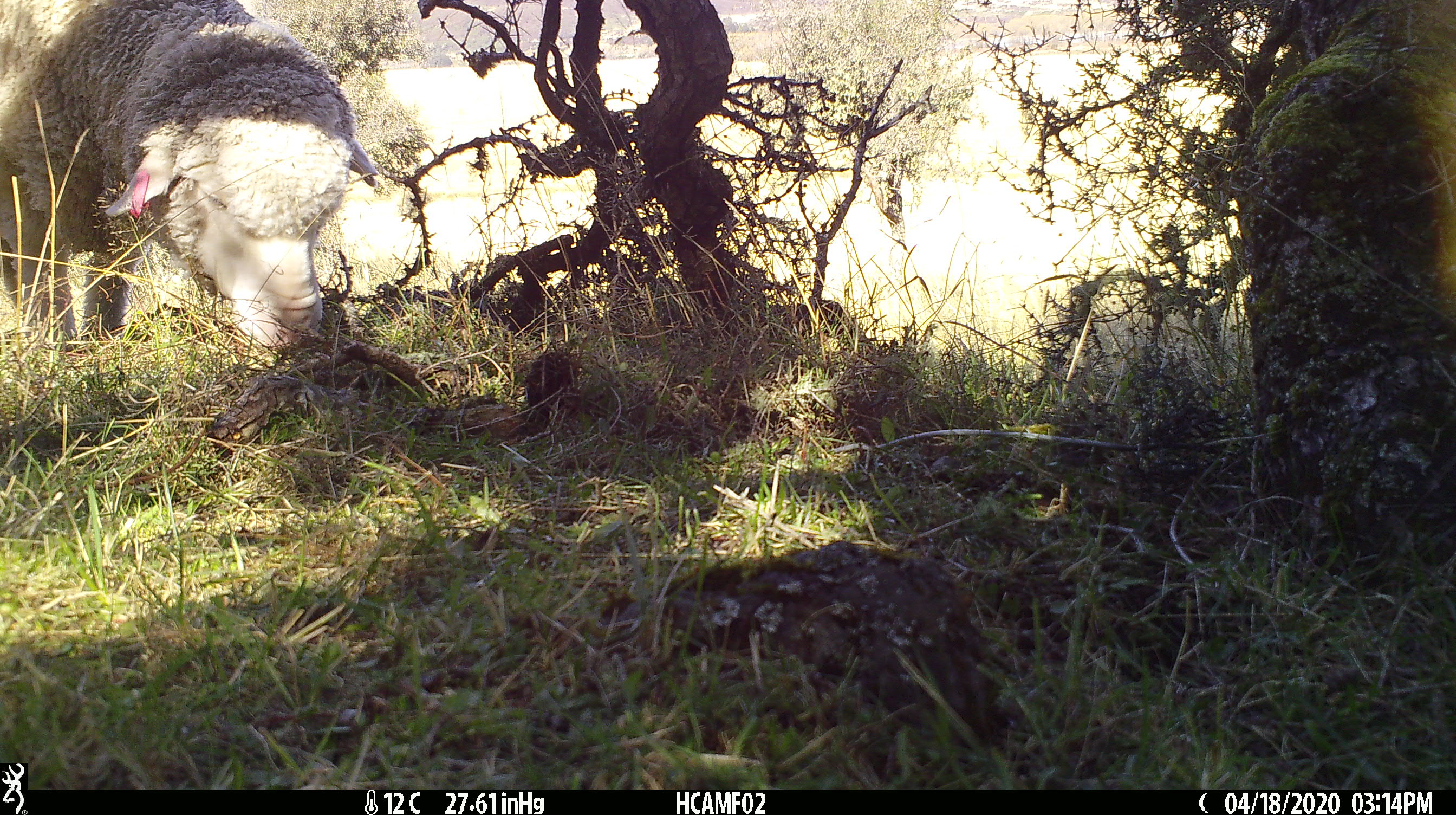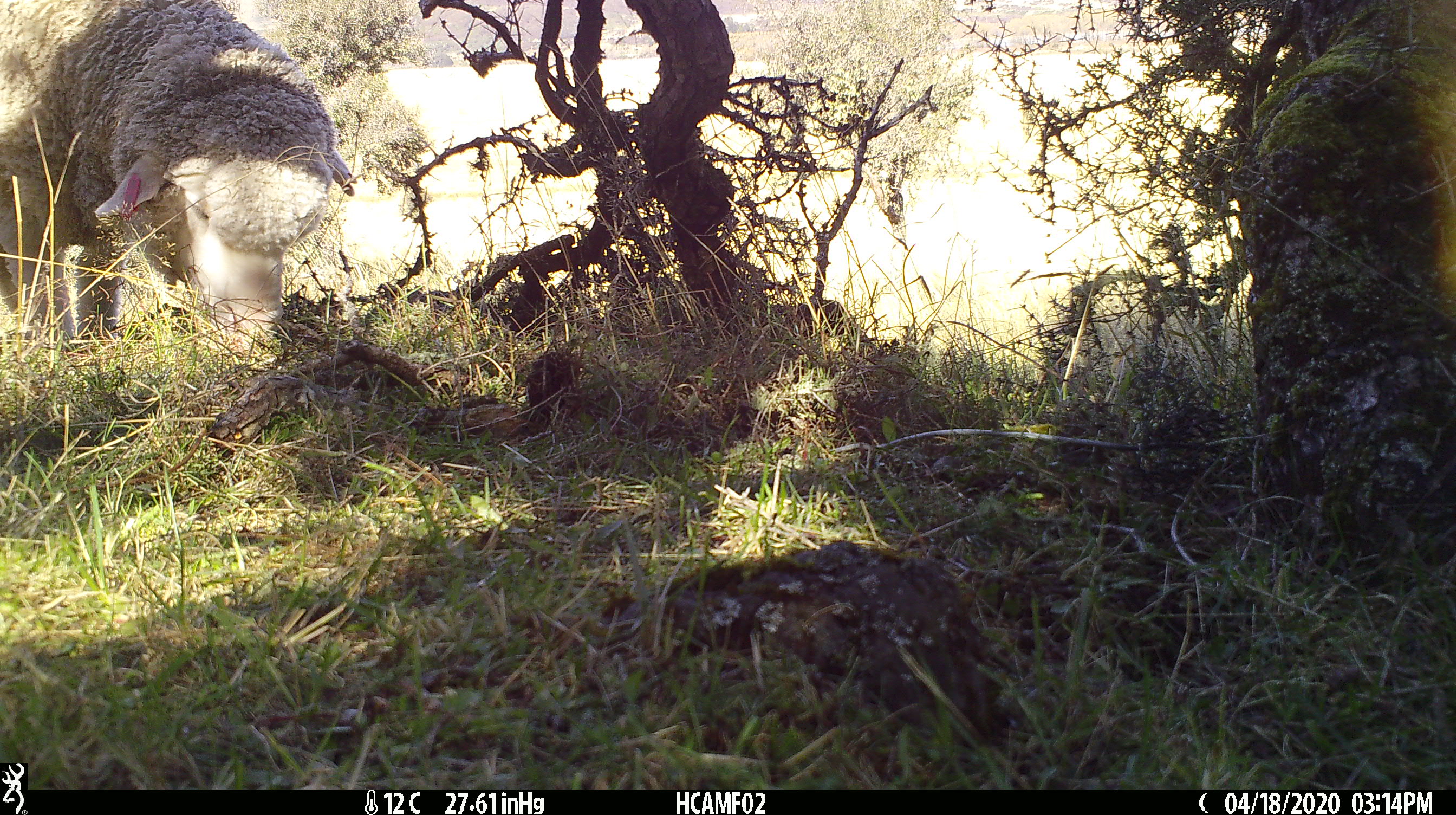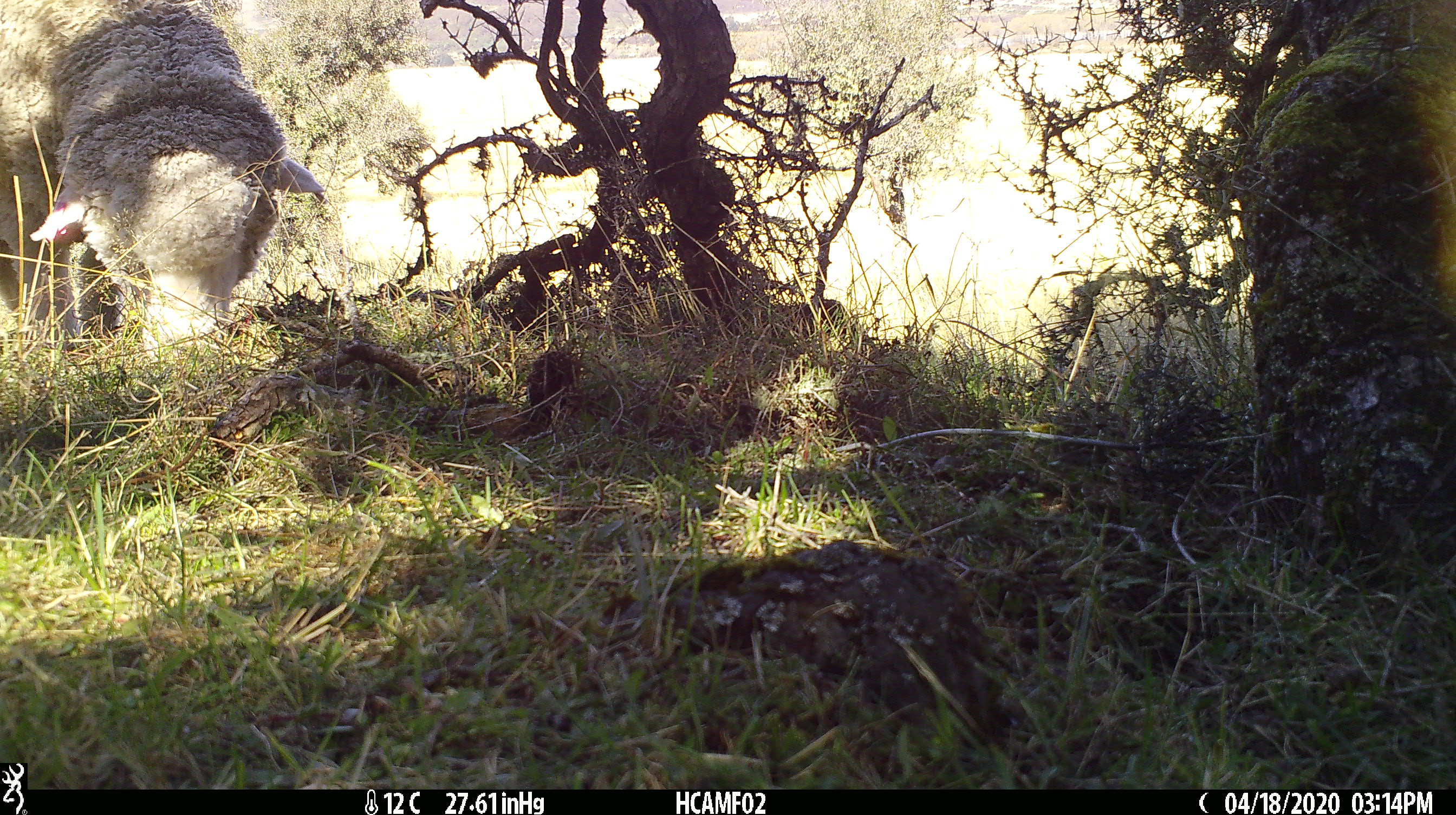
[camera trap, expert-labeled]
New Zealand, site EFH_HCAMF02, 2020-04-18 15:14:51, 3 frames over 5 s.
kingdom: Animalia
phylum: Chordata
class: Mammalia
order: Artiodactyla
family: Bovidae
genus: Ovis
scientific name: Ovis aries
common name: domestic sheep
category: sheep